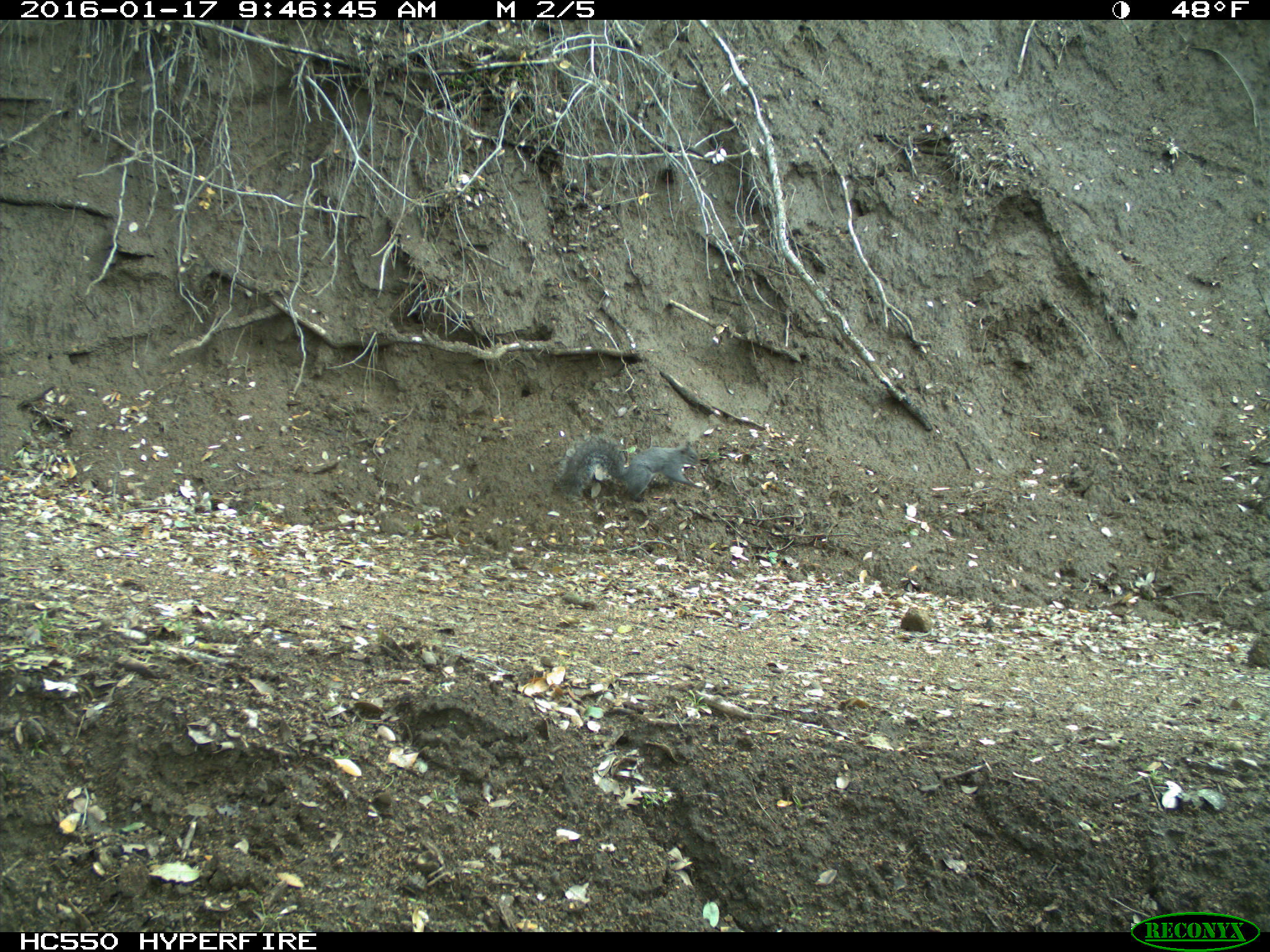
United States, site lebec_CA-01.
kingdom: Animalia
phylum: Chordata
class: Mammalia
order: Rodentia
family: Sciuridae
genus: Sciurus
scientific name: Sciurus carolinensis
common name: eastern gray squirrel